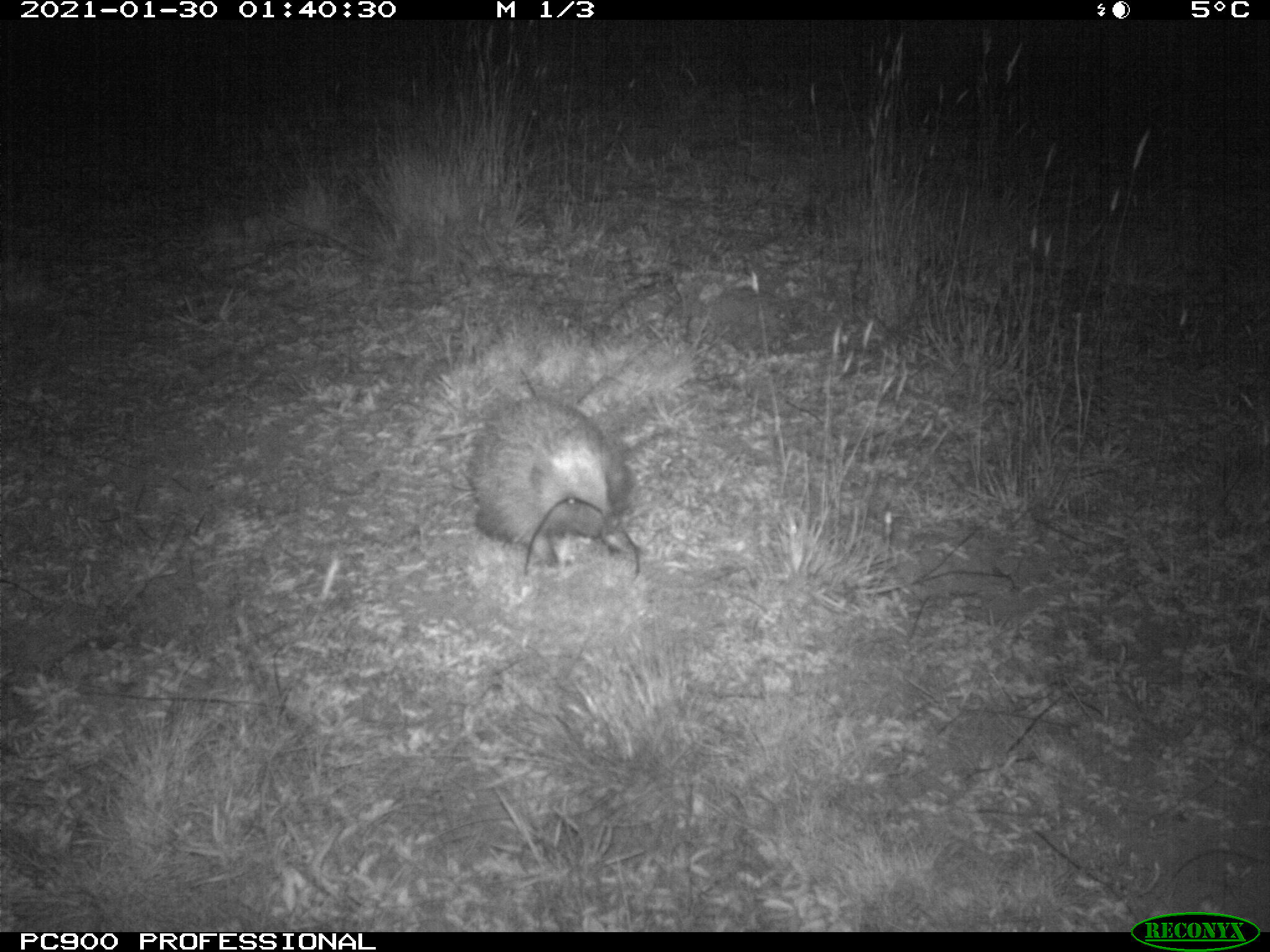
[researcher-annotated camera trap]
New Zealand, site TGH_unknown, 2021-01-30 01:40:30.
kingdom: Animalia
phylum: Chordata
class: Mammalia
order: Eulipotyphla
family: Erinaceidae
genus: Erinaceus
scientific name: Erinaceus europaeus europaeus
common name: european hedgehog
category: hedgehog